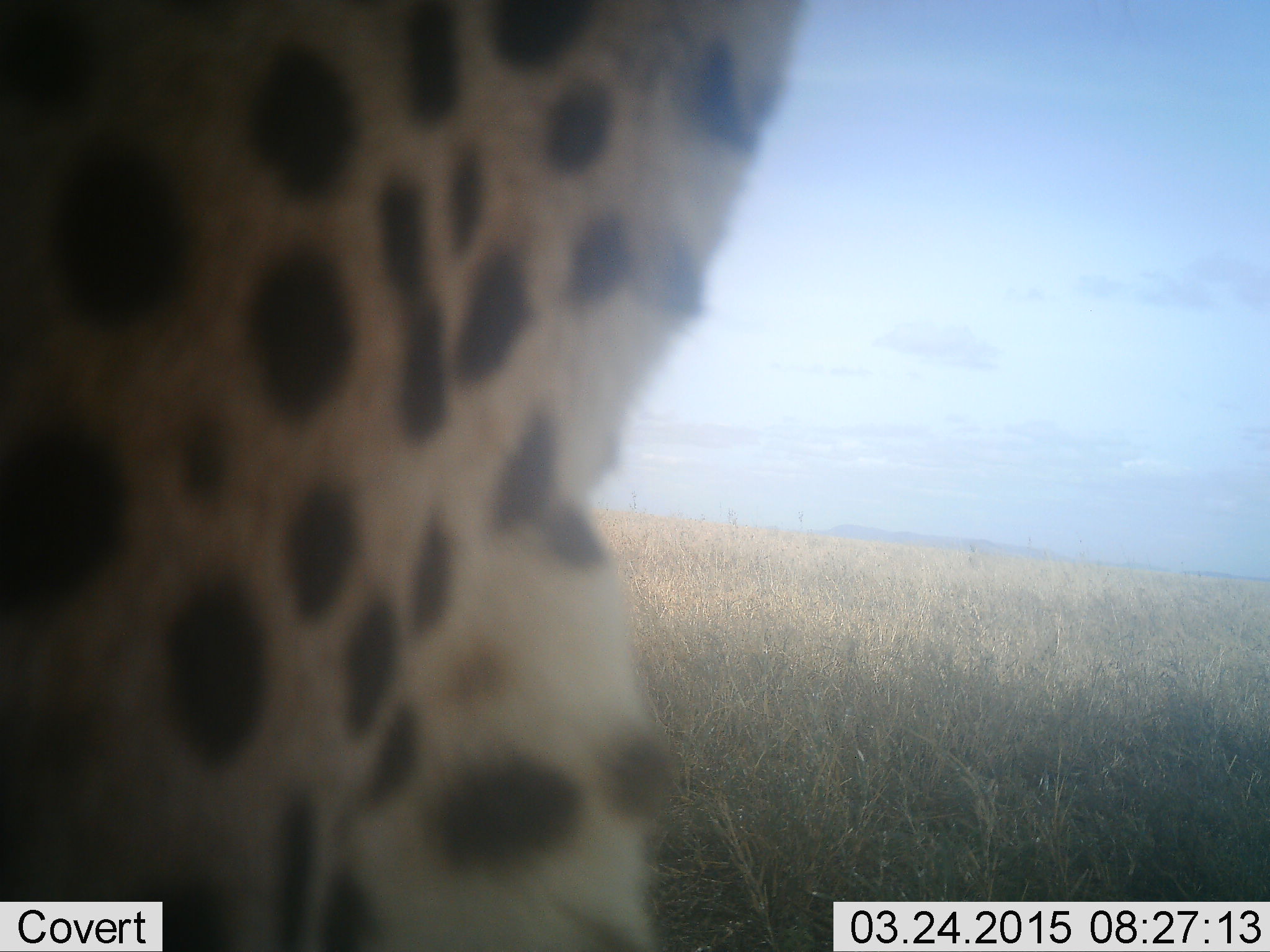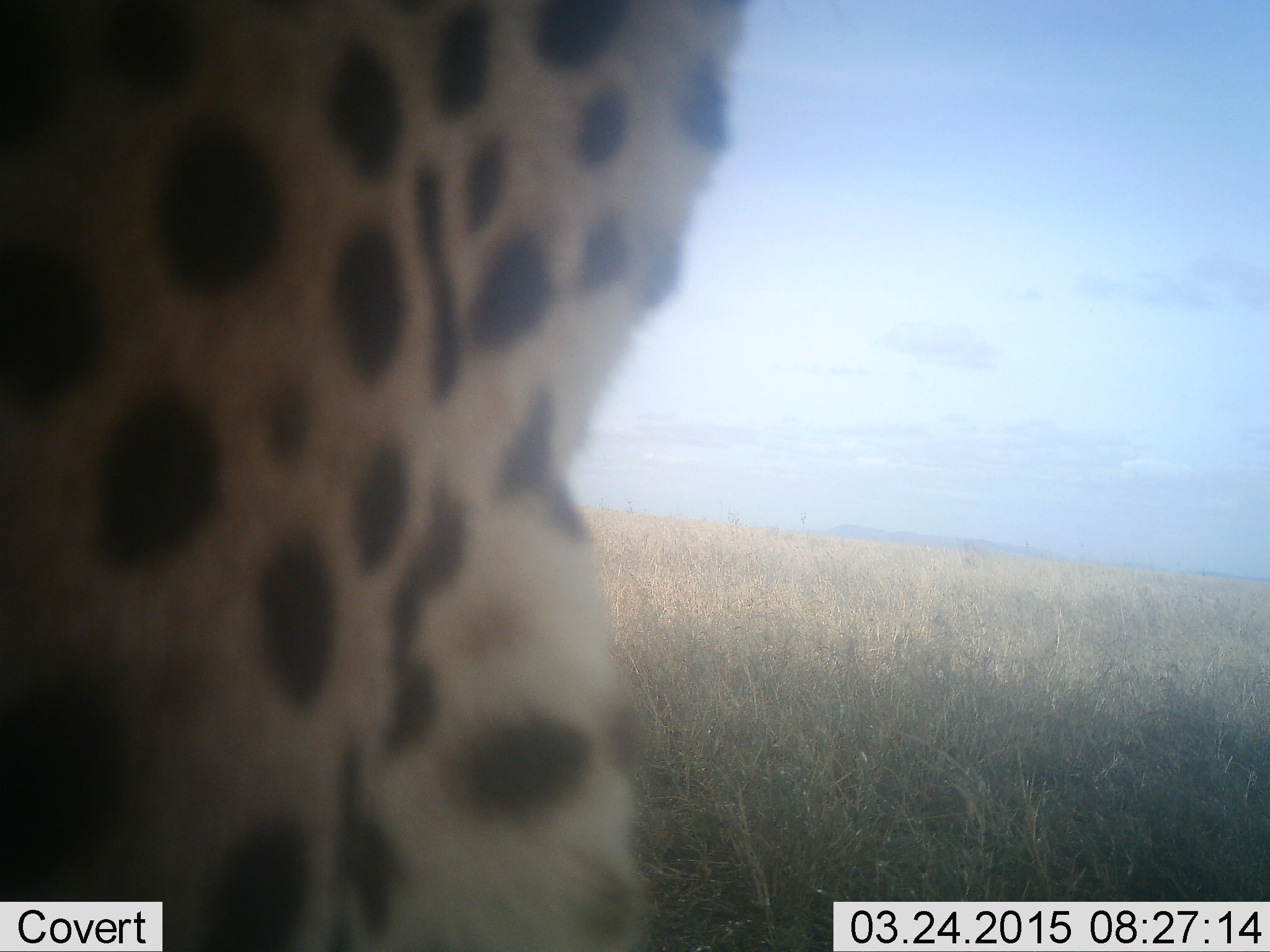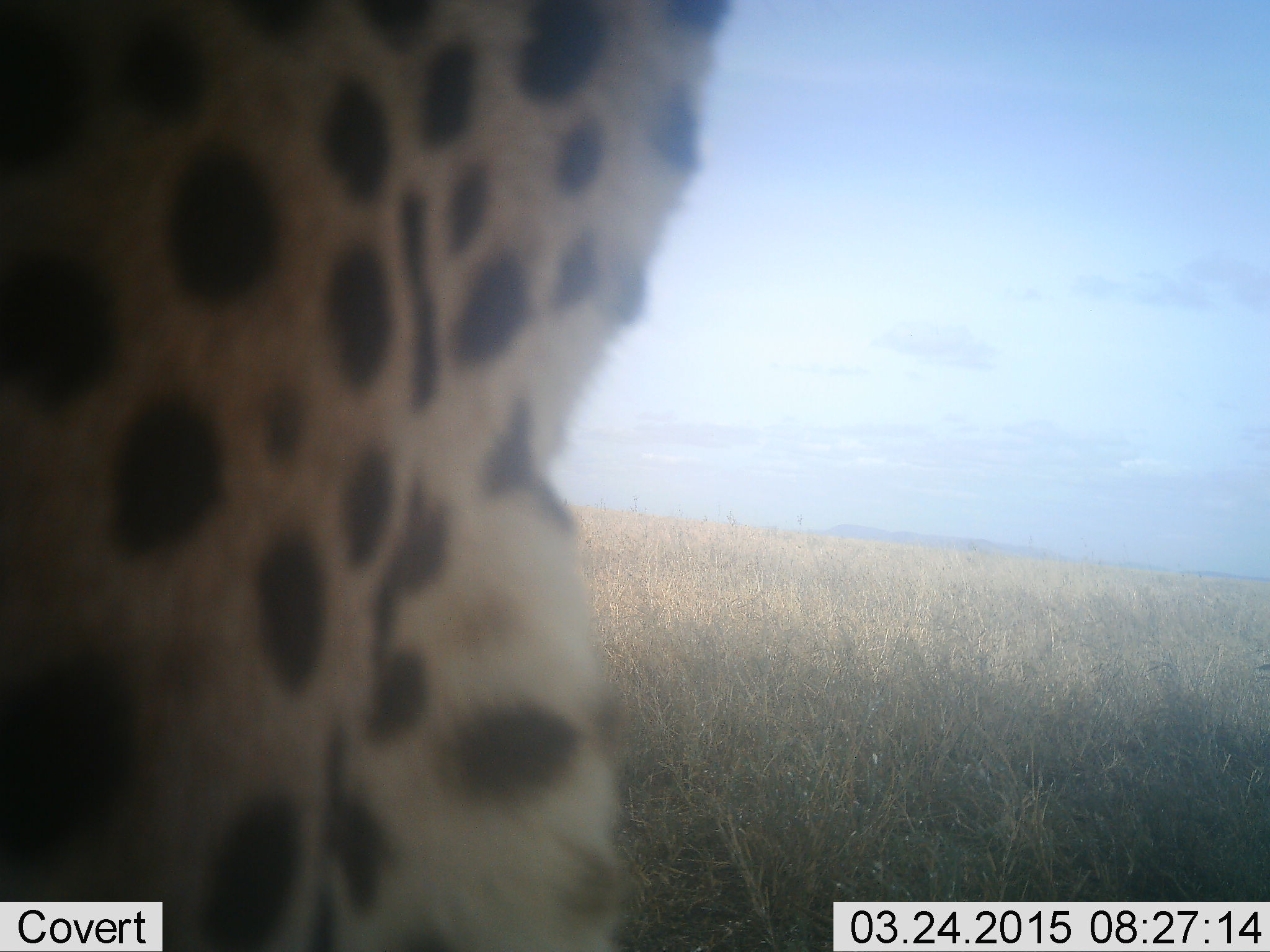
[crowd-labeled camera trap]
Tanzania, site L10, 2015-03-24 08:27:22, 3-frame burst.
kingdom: Animalia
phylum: Chordata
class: Mammalia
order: Carnivora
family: Felidae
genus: Acinonyx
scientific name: Acinonyx jubatus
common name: cheetah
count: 1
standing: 56%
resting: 22%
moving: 33%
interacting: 0%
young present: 0%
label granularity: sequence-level